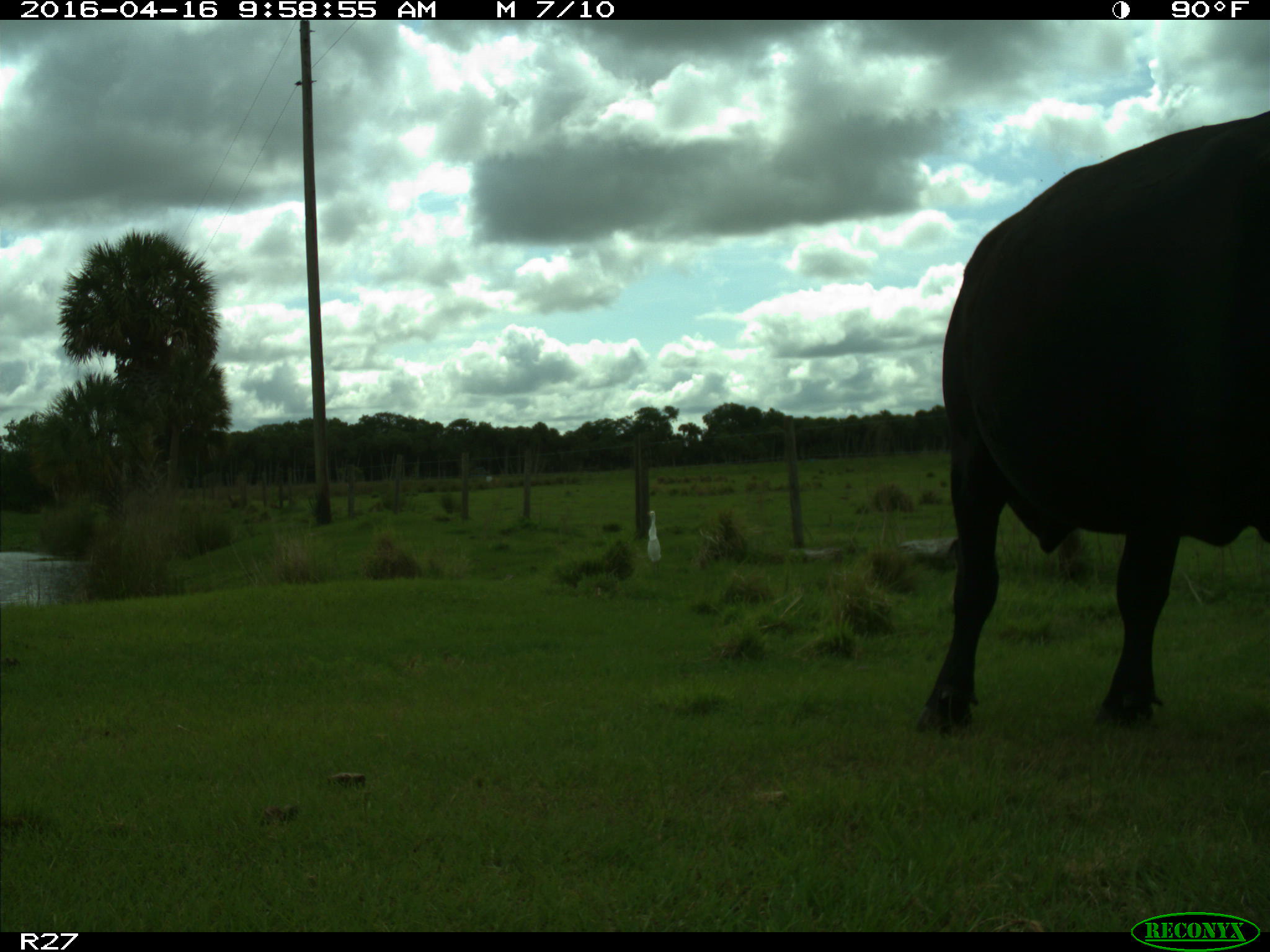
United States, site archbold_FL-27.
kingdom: Animalia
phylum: Chordata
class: Mammalia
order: Artiodactyla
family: Bovidae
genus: Bos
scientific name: Bos taurus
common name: domestic cow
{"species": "Bos taurus (domestic cow)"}